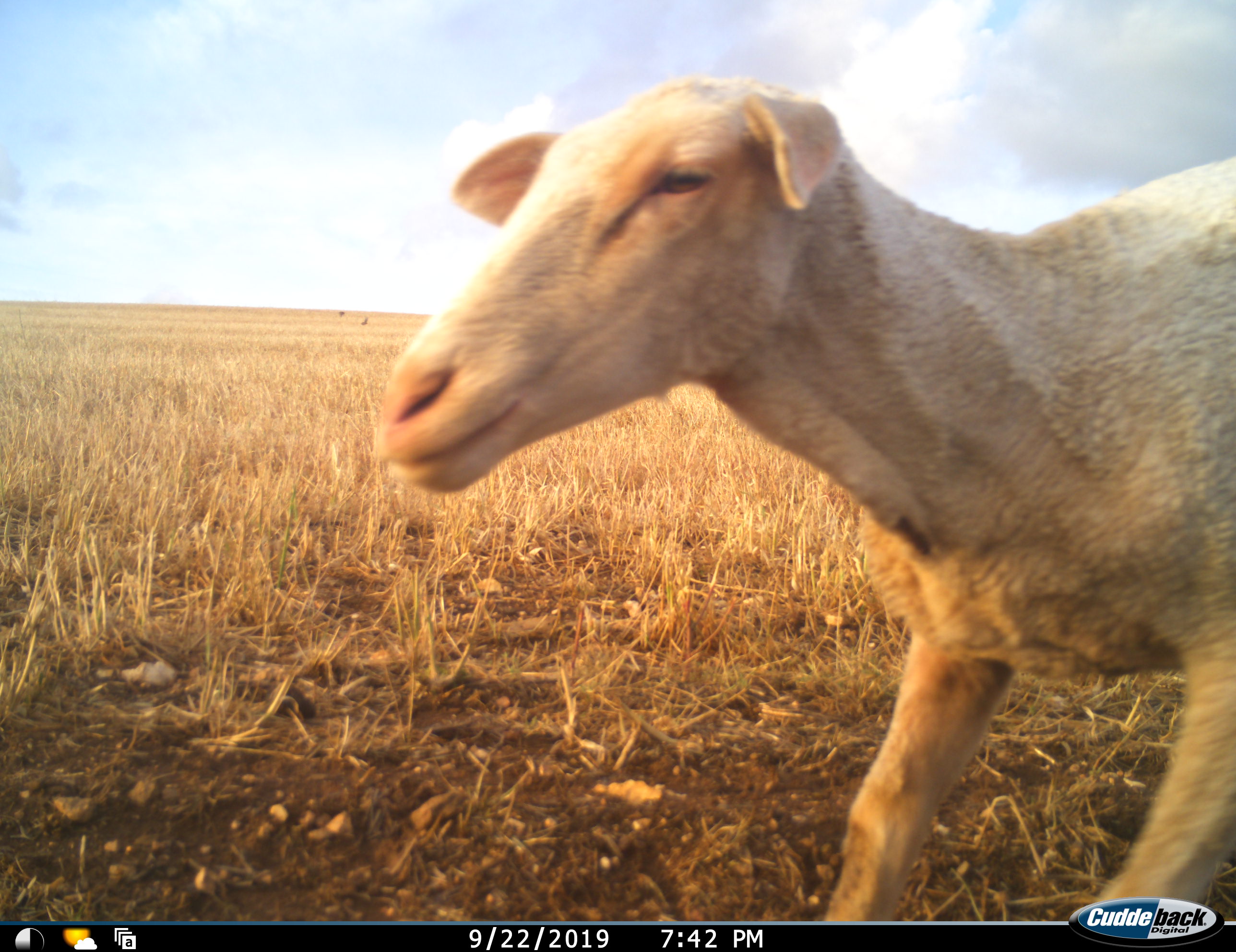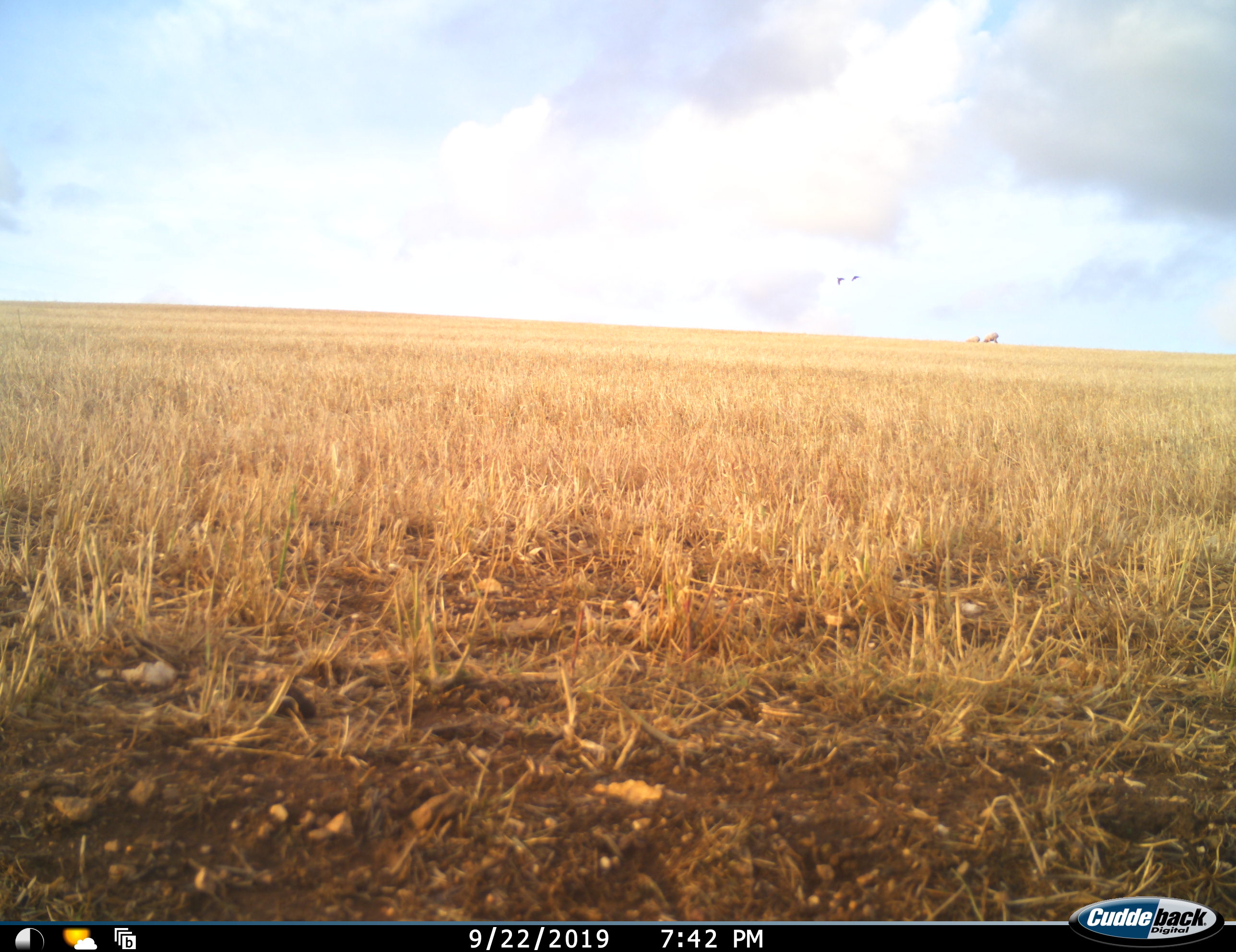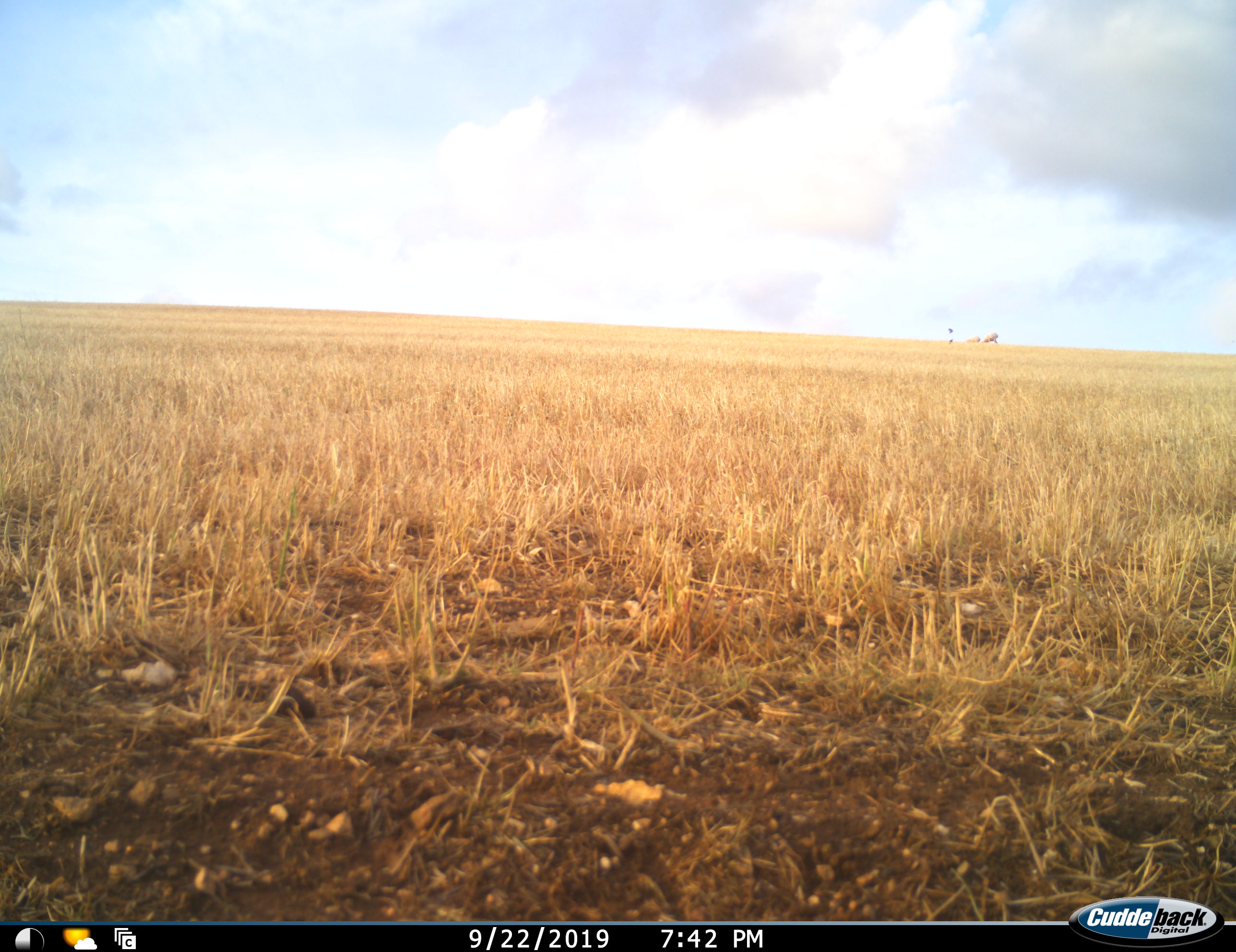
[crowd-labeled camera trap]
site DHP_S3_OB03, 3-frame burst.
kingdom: Animalia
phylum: Chordata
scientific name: Vertebrata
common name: domestic animal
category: domesticanimal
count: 1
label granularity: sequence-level